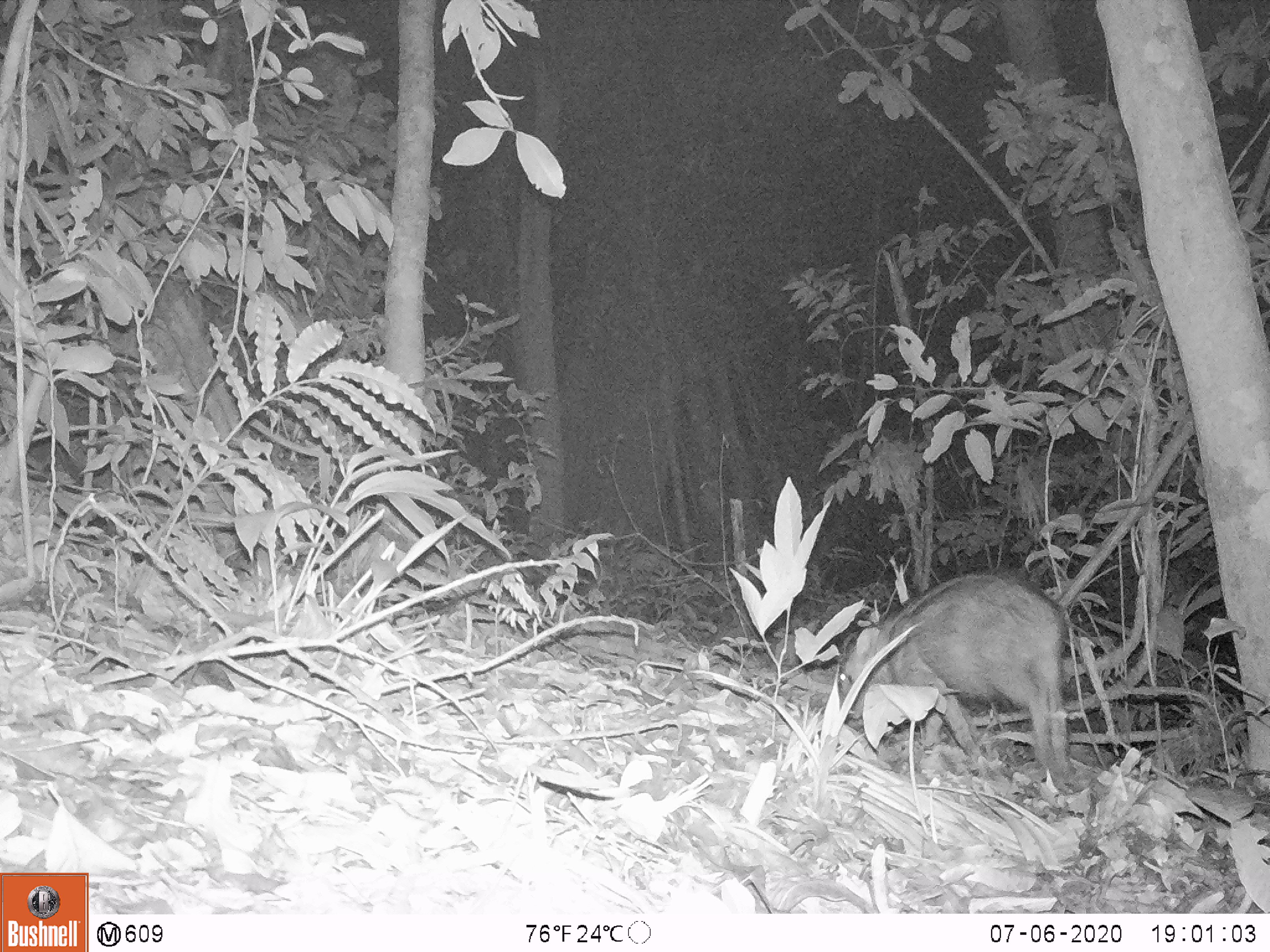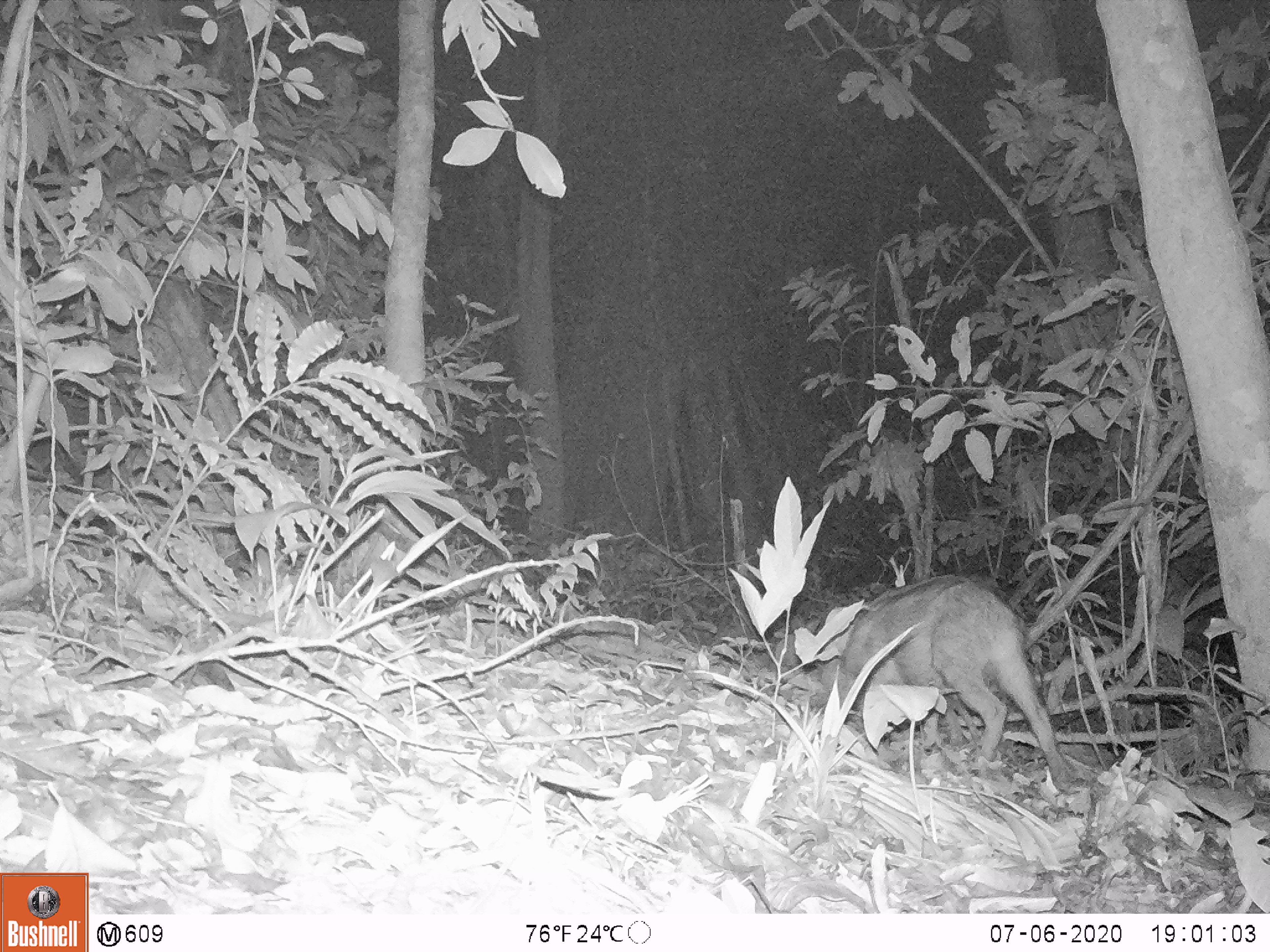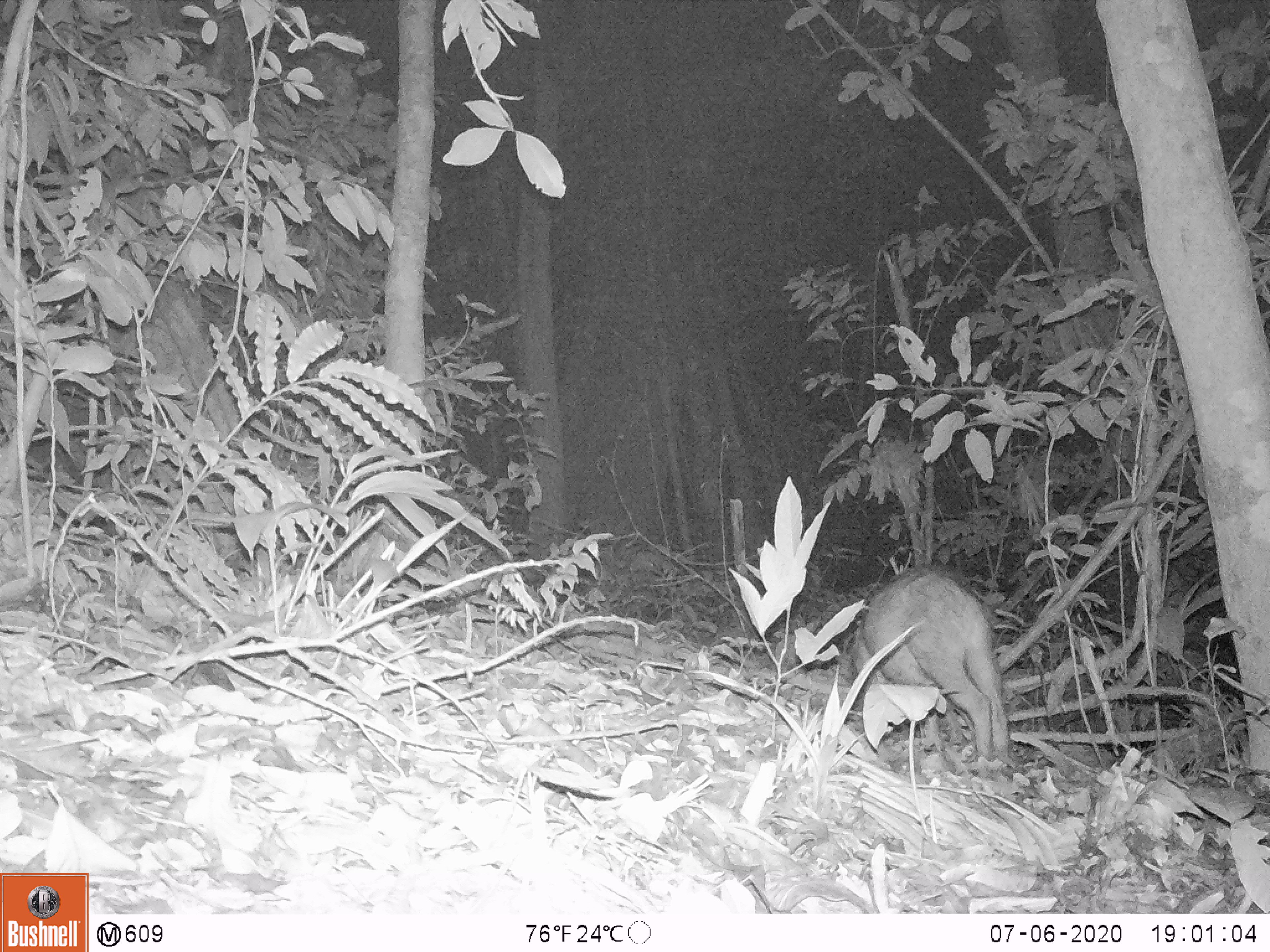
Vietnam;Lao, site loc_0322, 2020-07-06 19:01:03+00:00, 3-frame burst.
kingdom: Animalia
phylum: Chordata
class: Mammalia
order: Artiodactyla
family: Suidae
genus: Sus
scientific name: Sus scrofa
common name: eurasian wild pig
Eurasian wild pig (Sus scrofa). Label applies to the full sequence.